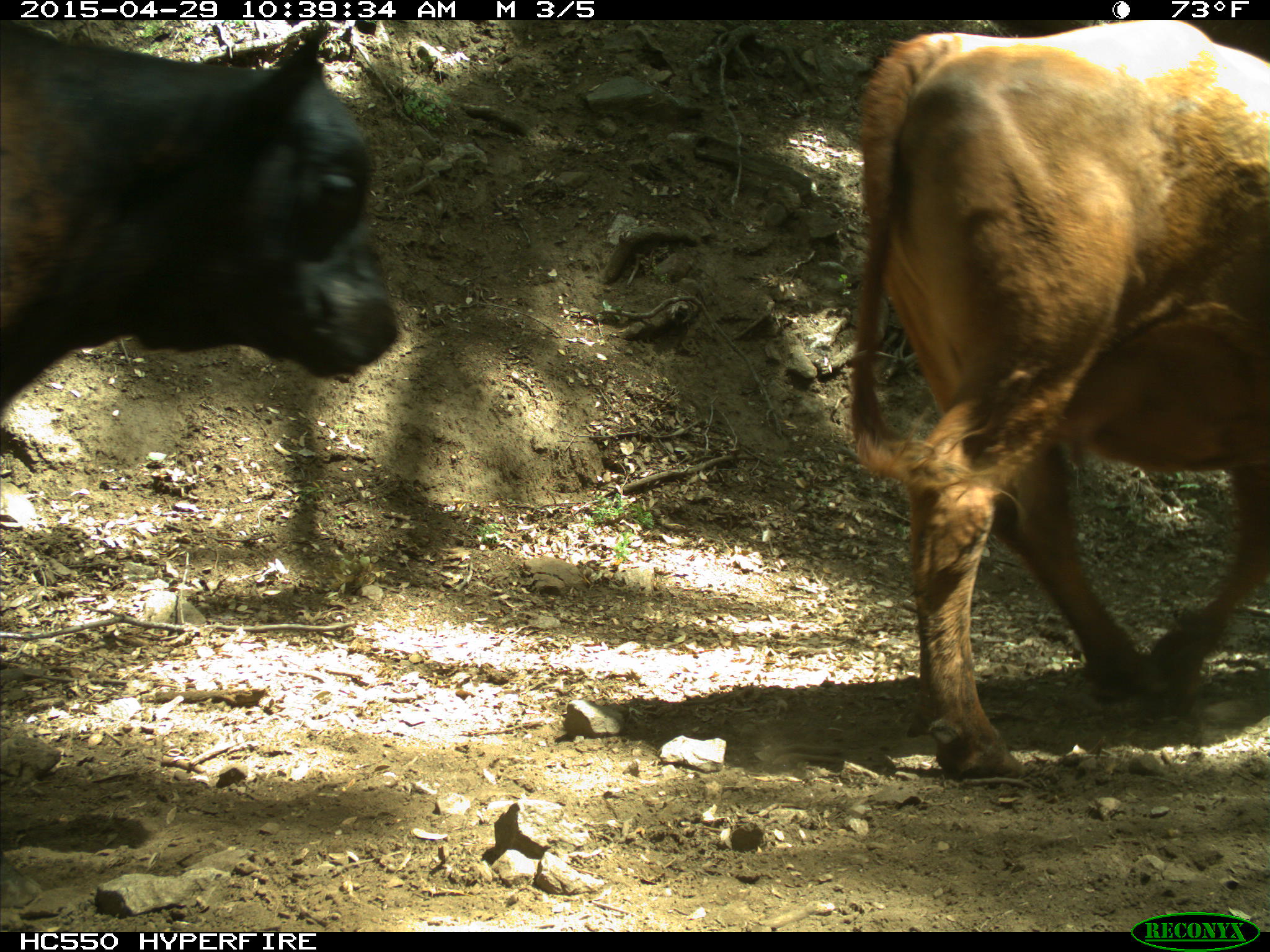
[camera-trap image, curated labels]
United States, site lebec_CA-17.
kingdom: Animalia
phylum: Chordata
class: Mammalia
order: Artiodactyla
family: Bovidae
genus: Bos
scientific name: Bos taurus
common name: domestic cow